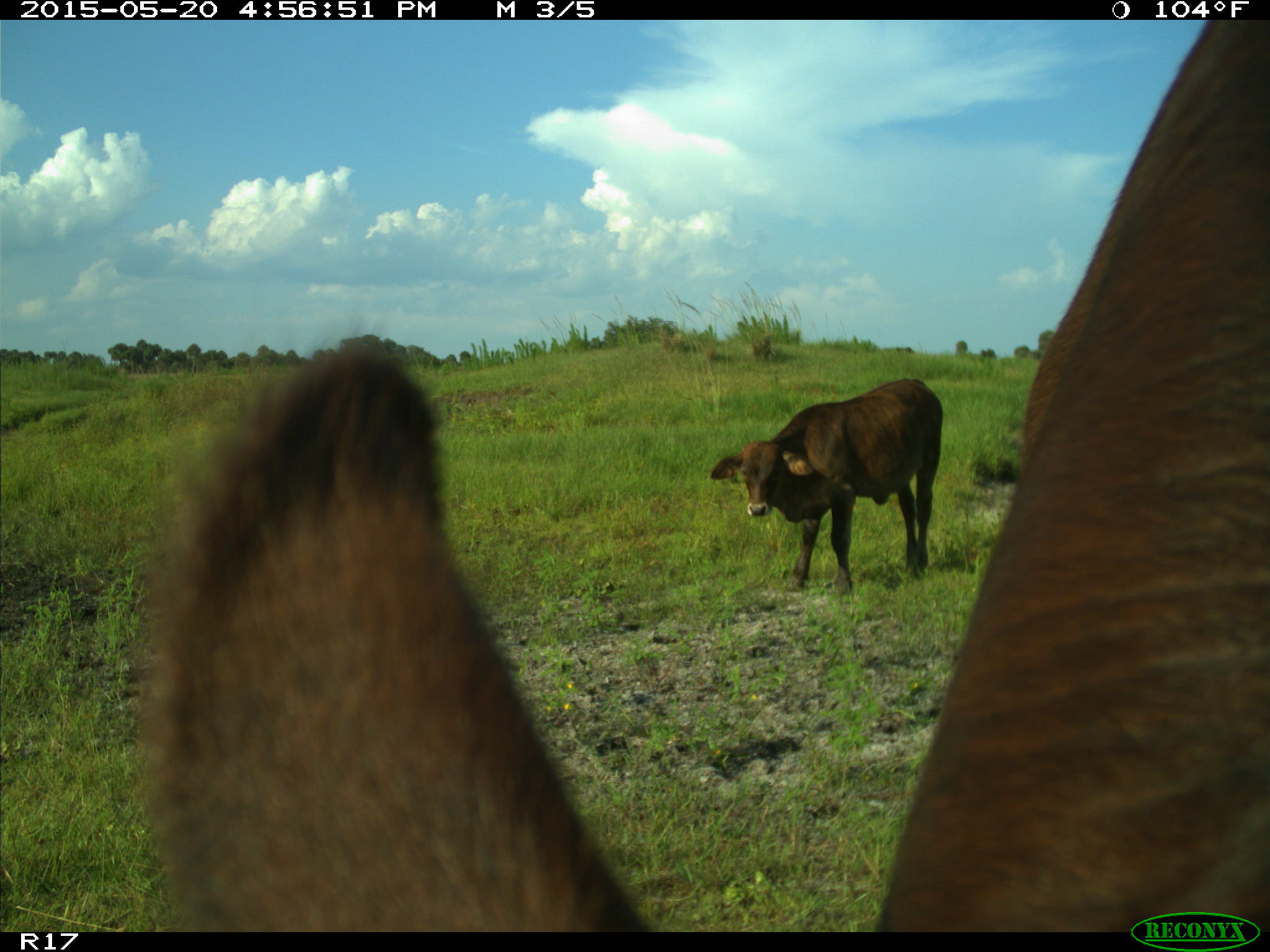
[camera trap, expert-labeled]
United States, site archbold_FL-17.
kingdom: Animalia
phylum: Chordata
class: Mammalia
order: Artiodactyla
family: Bovidae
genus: Bos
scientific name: Bos taurus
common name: domestic cow